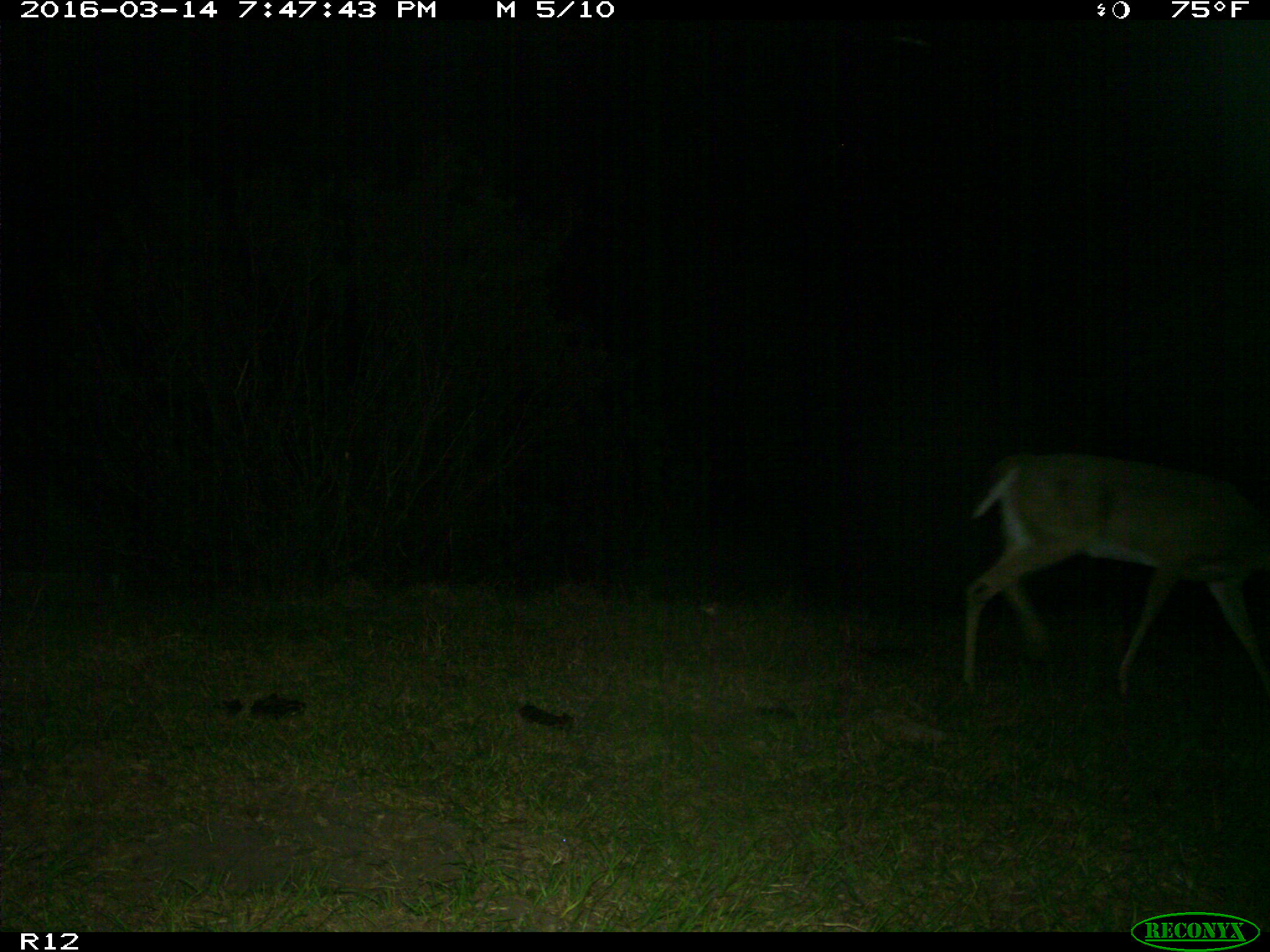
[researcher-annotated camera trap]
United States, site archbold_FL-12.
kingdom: Animalia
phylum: Chordata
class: Mammalia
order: Artiodactyla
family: Cervidae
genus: Odocoileus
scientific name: Odocoileus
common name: deer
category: unidentified deer